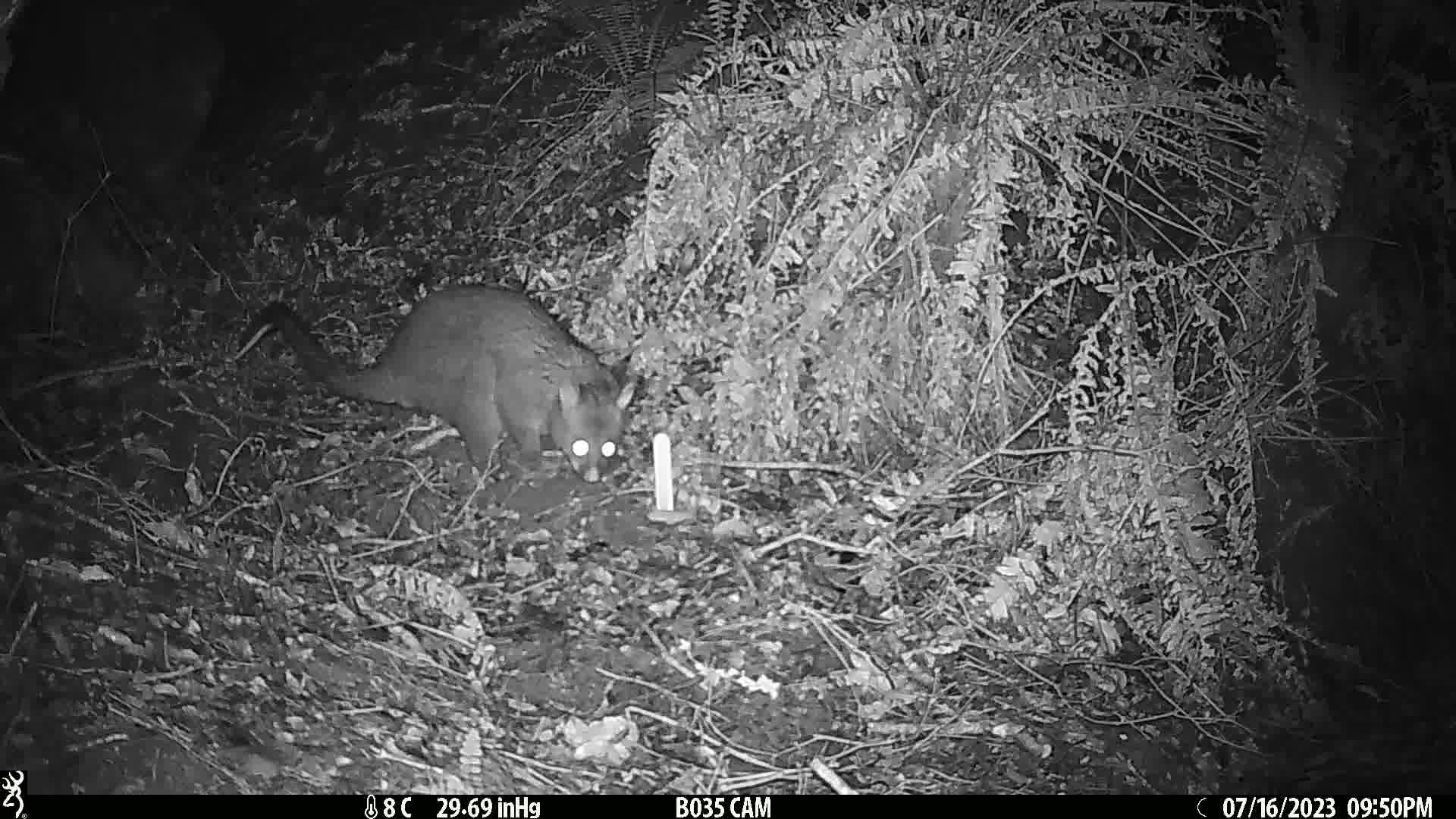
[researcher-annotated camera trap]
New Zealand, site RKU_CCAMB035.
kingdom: Animalia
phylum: Chordata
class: Mammalia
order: Diprotodontia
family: Phalangeridae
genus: Trichosurus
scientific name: Trichosurus vulpecula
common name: common brushtail possum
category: possum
Possum (common brushtail possum) (Trichosurus vulpecula).